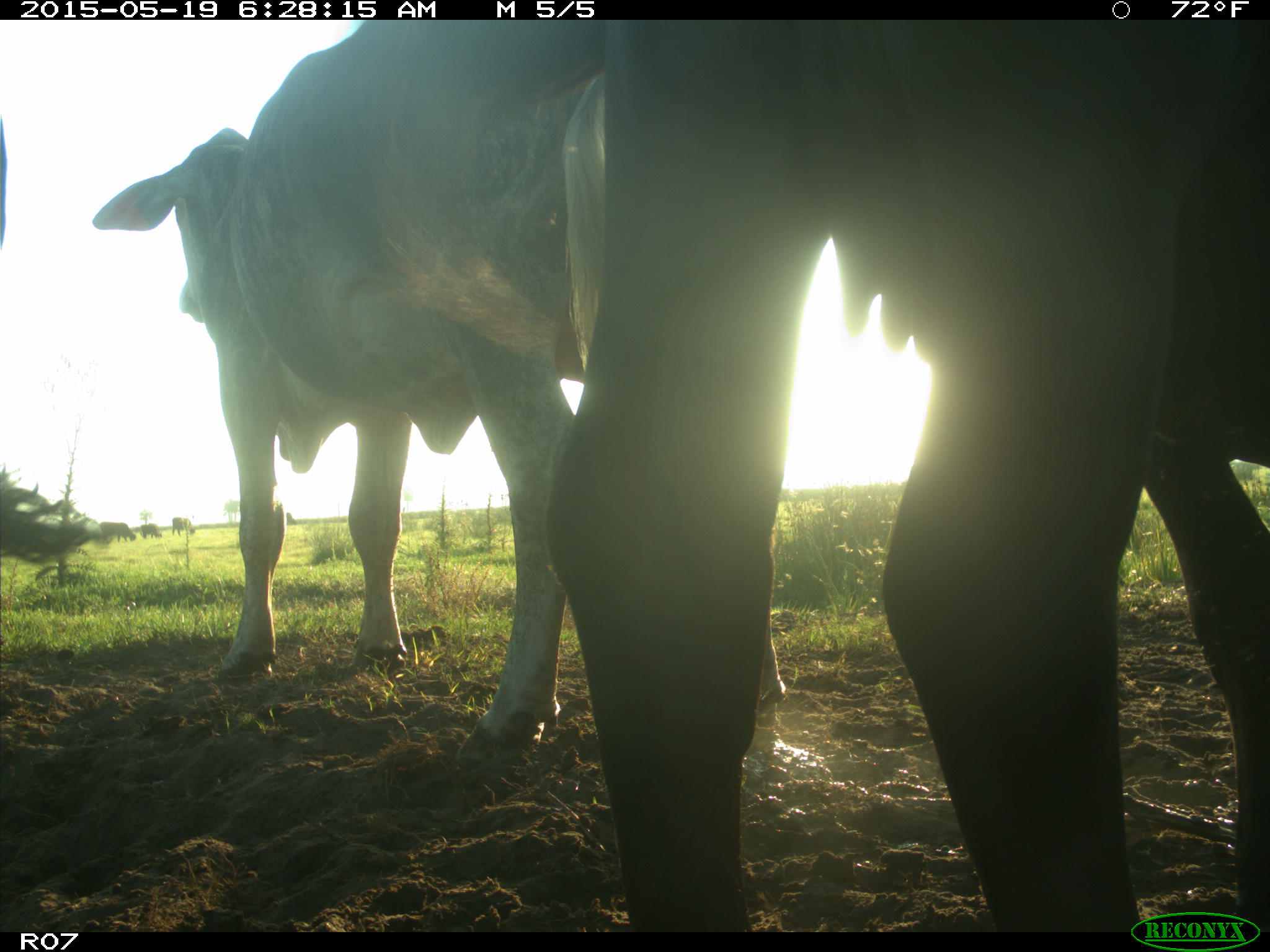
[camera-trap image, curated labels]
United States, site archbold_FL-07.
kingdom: Animalia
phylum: Chordata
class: Mammalia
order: Artiodactyla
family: Bovidae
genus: Bos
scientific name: Bos taurus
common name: domestic cow